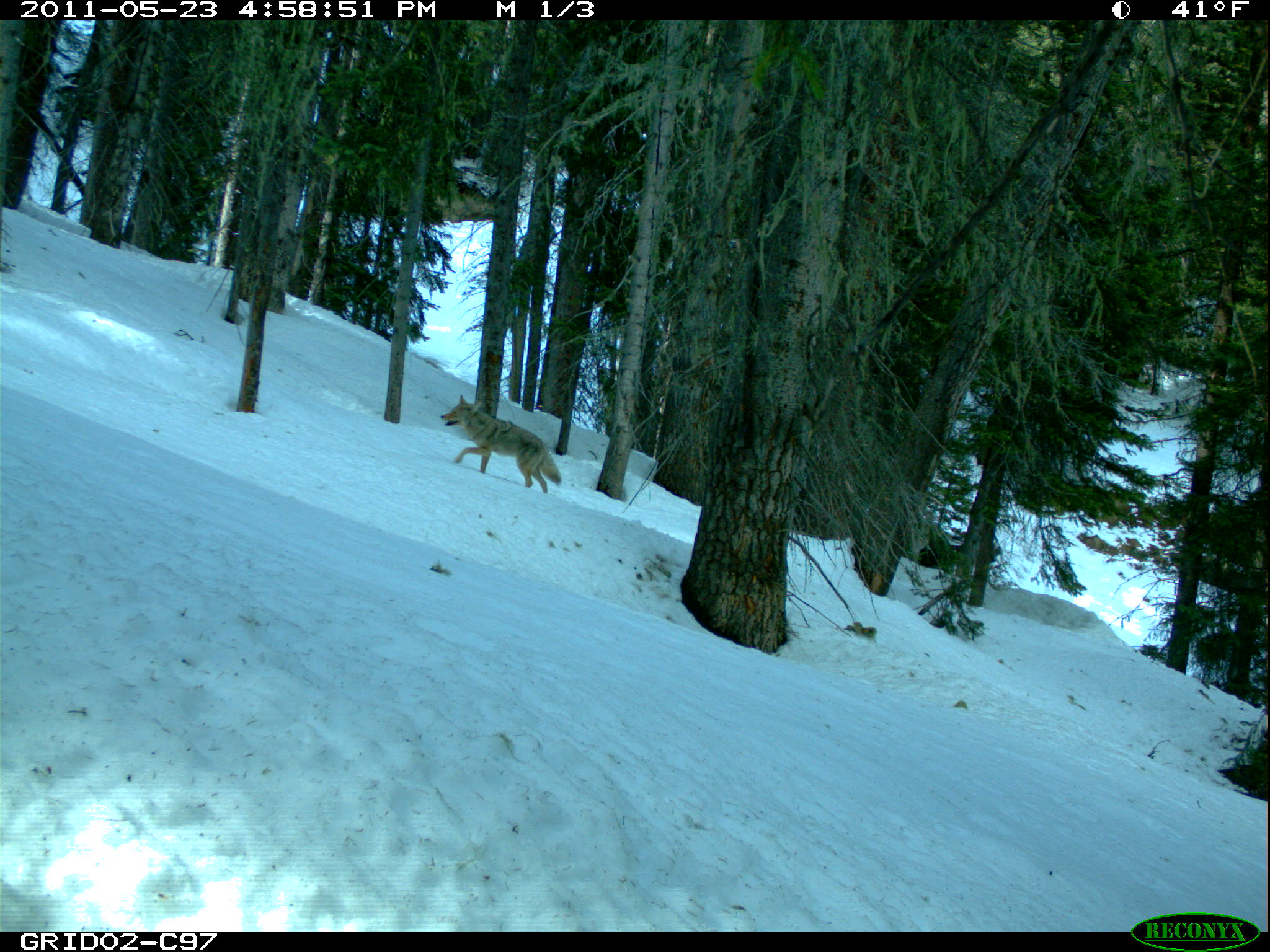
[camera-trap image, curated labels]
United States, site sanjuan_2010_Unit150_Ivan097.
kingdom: Animalia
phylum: Chordata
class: Mammalia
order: Carnivora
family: Canidae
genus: Canis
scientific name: Canis latrans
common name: coyote